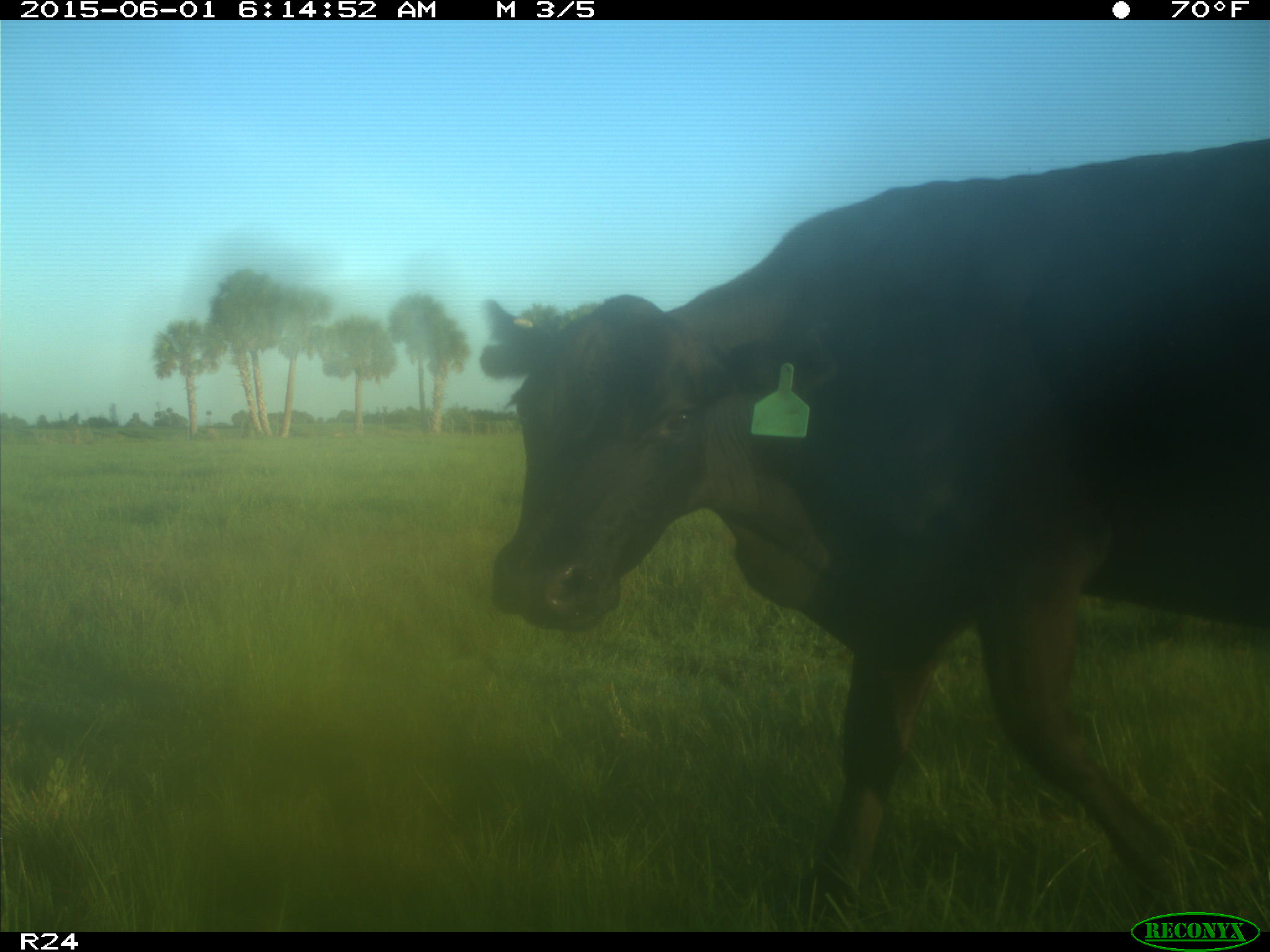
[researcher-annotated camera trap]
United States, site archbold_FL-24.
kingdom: Animalia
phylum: Chordata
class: Mammalia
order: Artiodactyla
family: Bovidae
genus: Bos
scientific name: Bos taurus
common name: domestic cow